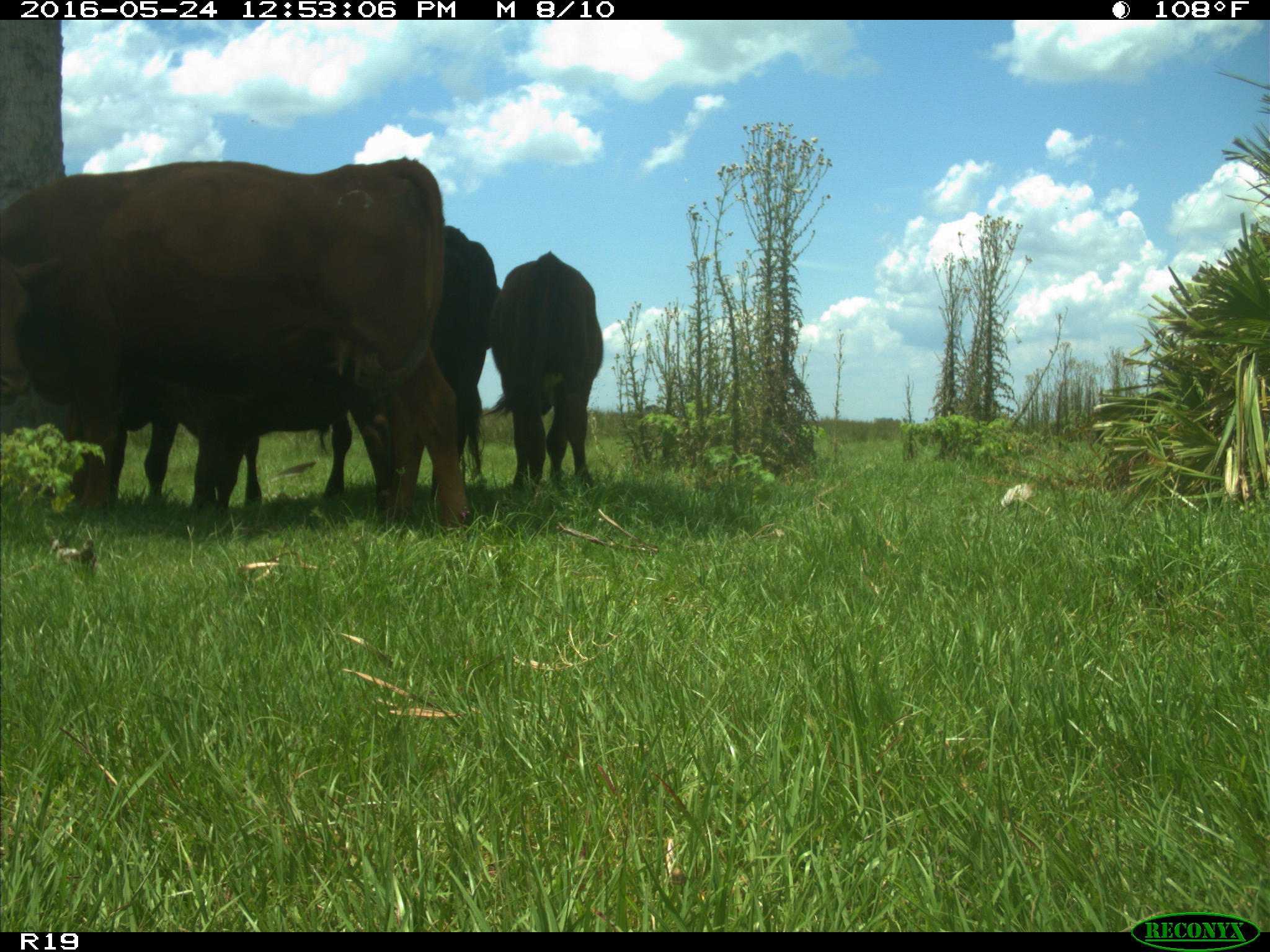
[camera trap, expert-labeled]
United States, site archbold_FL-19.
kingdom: Animalia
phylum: Chordata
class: Mammalia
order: Artiodactyla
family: Bovidae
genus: Bos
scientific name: Bos taurus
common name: domestic cow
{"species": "Bos taurus (domestic cow)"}